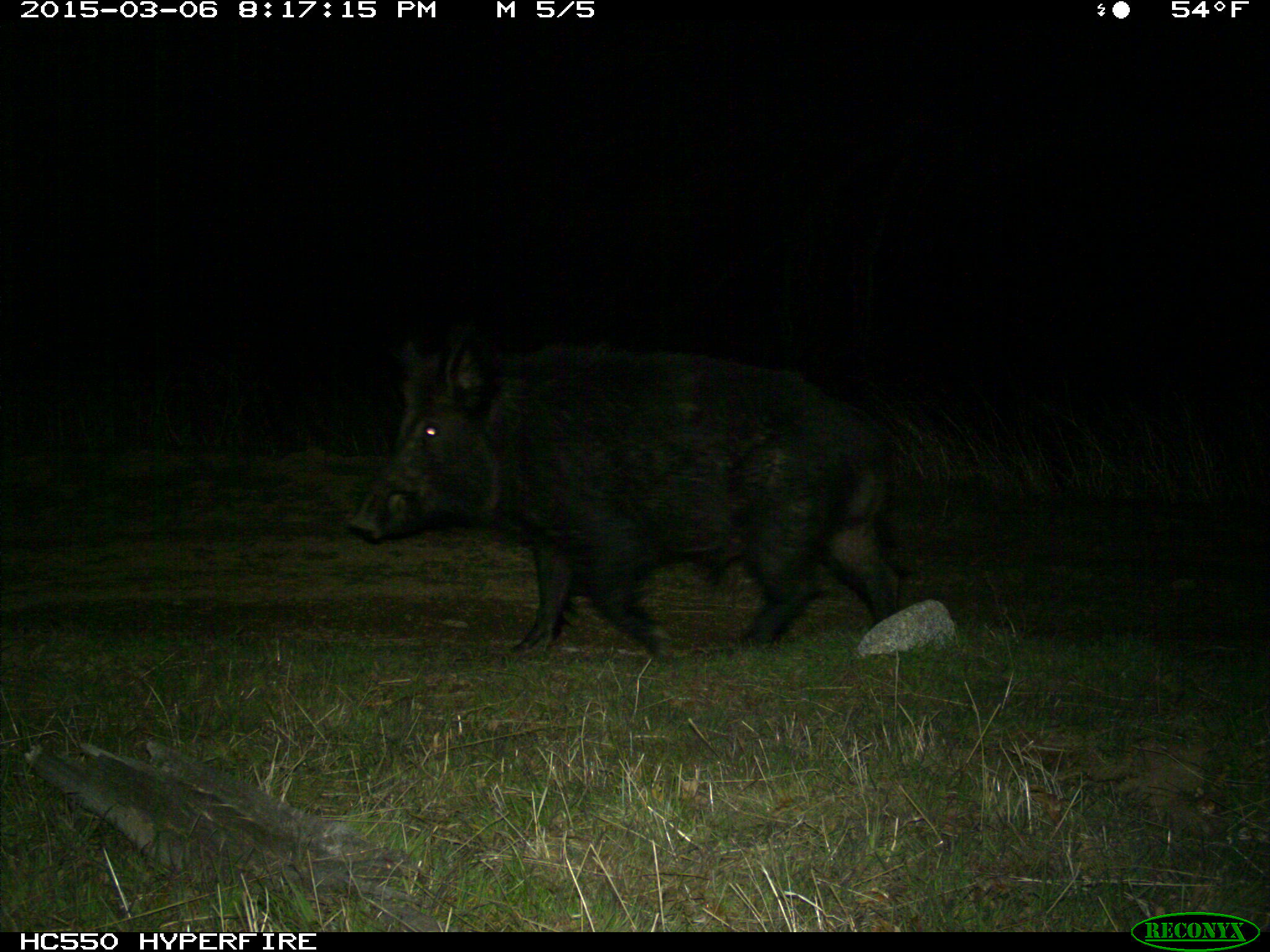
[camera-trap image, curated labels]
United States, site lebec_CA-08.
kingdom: Animalia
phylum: Chordata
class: Mammalia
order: Artiodactyla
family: Suidae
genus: Sus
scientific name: Sus scrofa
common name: wild boar